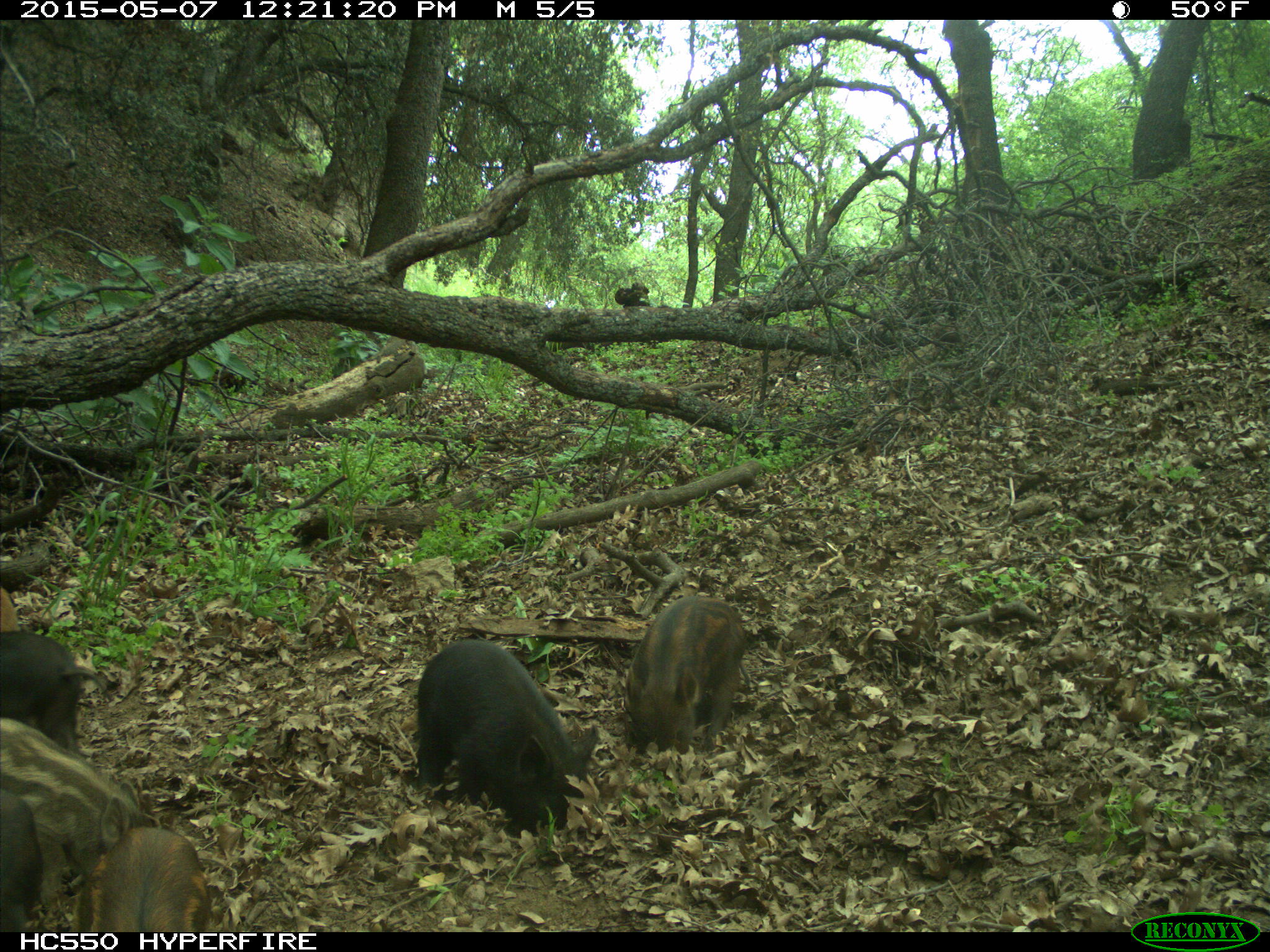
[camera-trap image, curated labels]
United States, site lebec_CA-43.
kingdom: Animalia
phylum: Chordata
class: Mammalia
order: Artiodactyla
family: Suidae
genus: Sus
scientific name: Sus scrofa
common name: wild boar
Sus scrofa (wild boar).